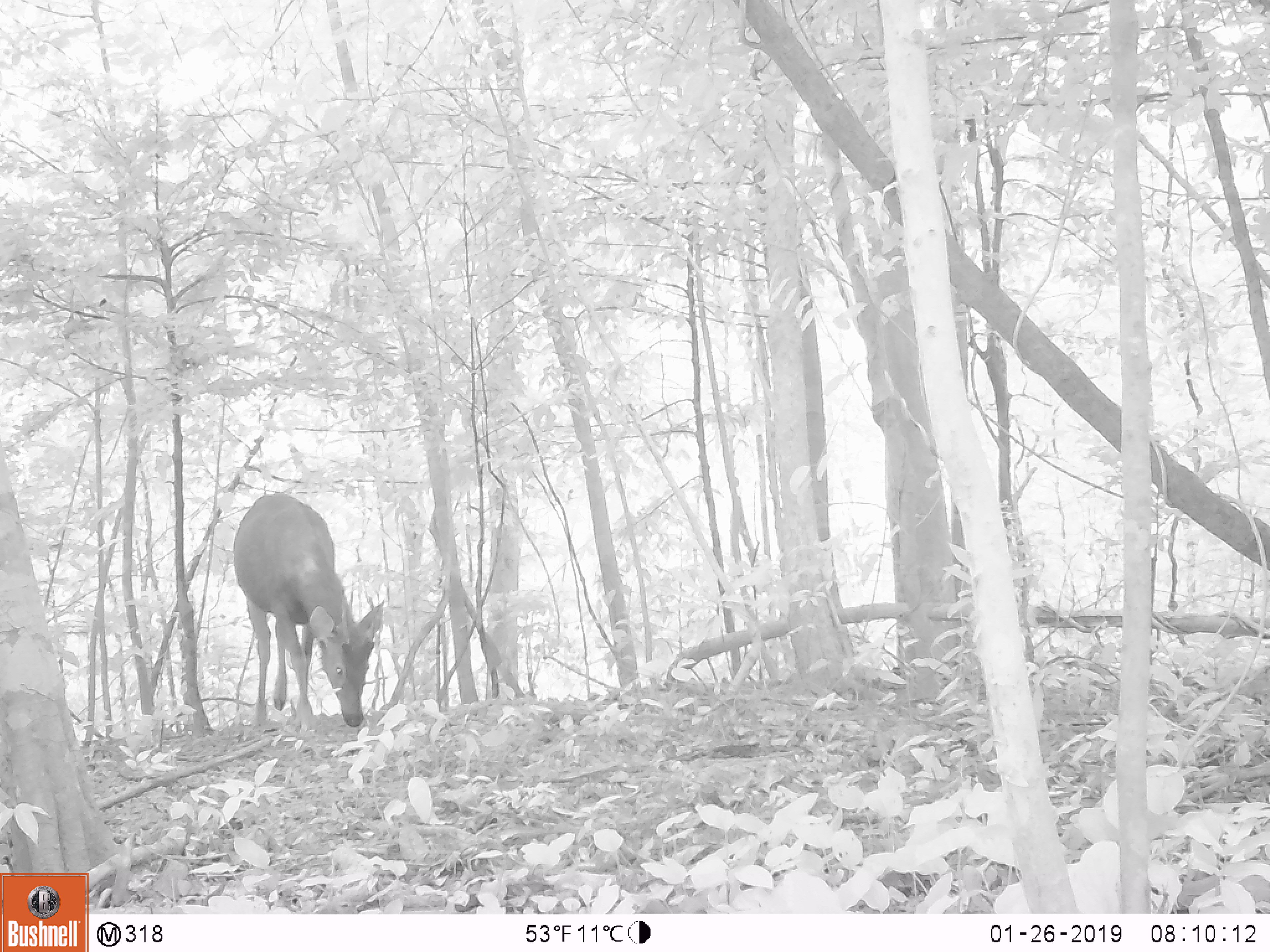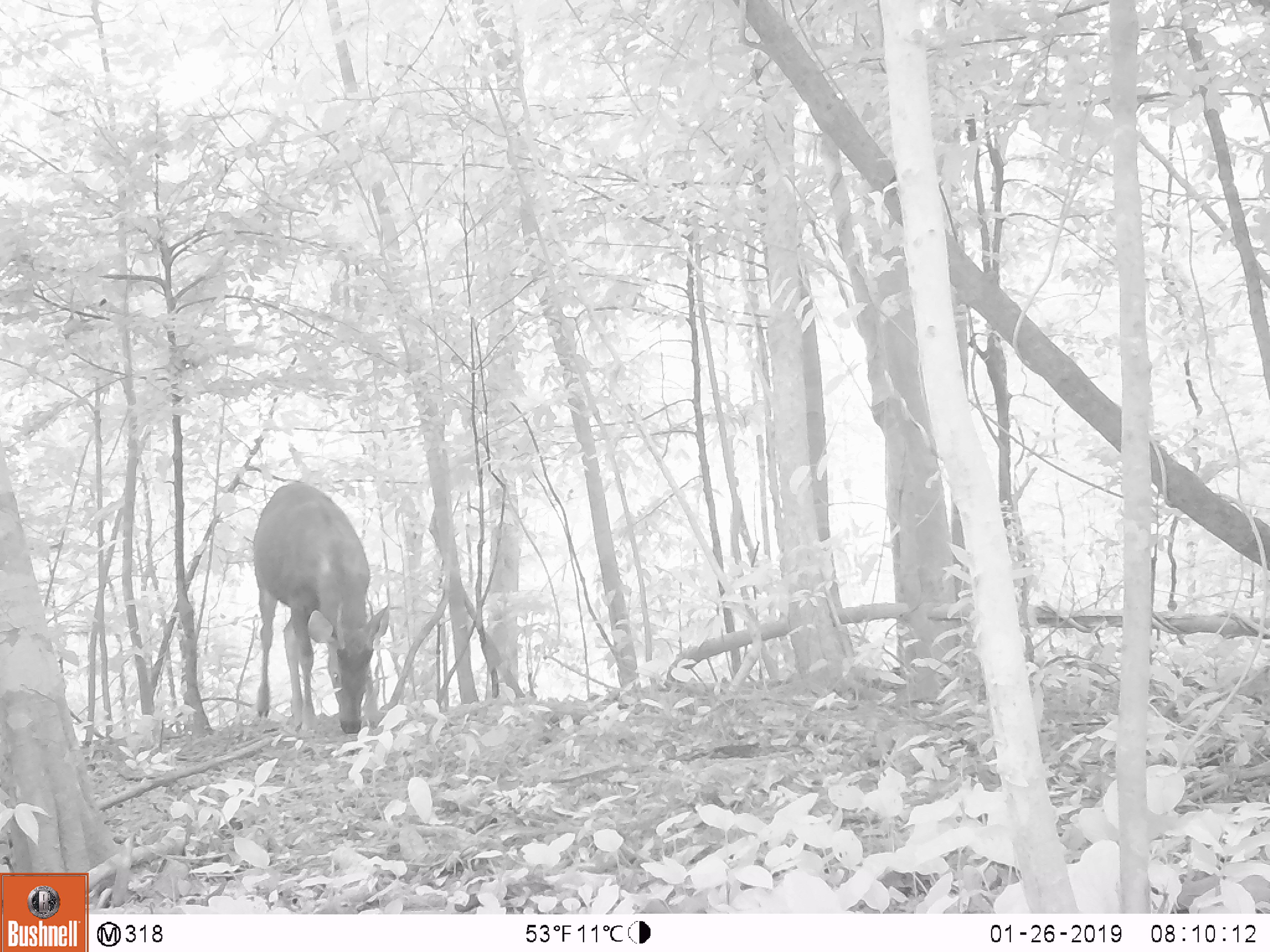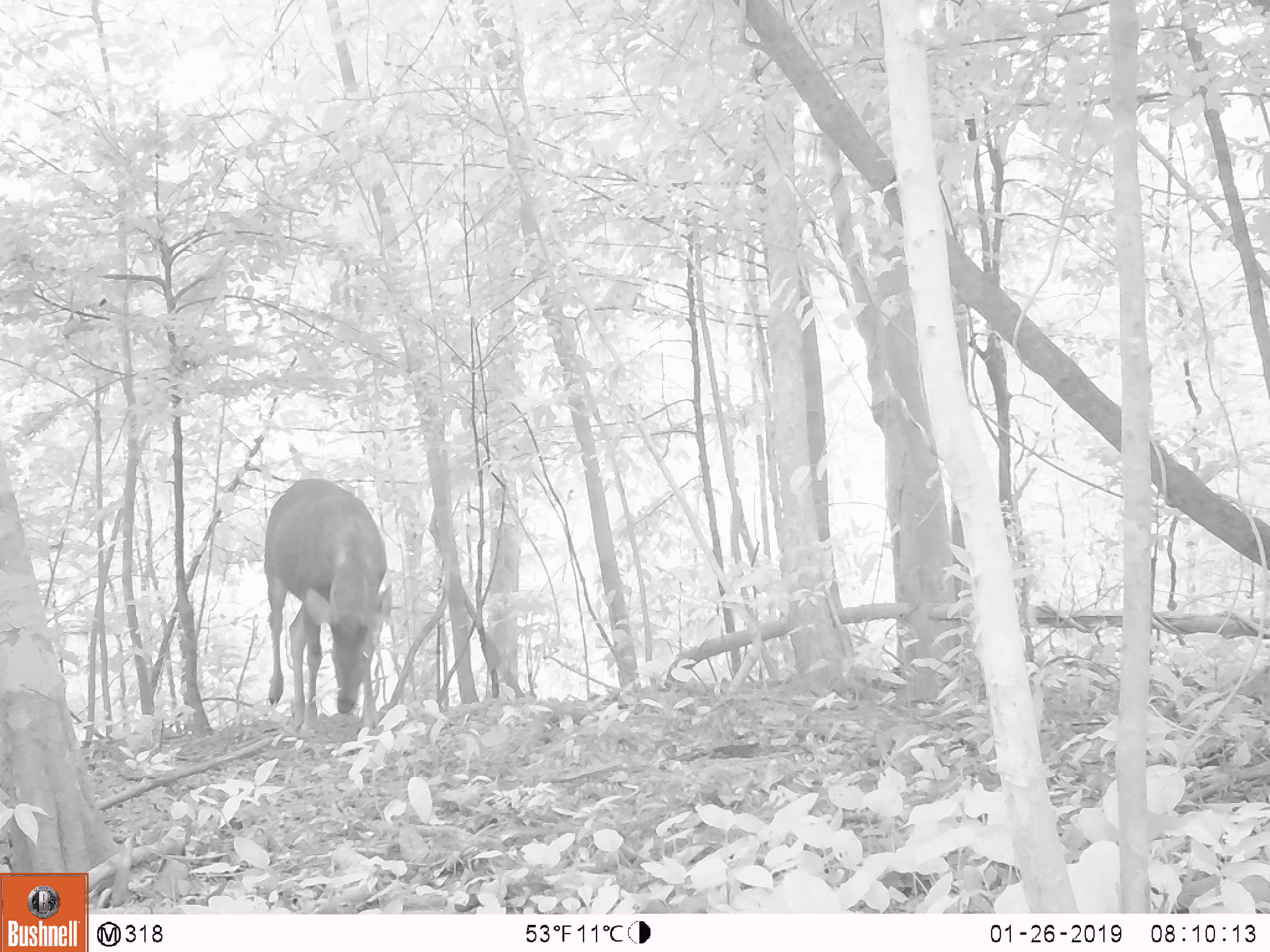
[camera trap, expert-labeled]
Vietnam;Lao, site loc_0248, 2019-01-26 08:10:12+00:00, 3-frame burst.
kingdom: Animalia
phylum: Chordata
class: Mammalia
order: Artiodactyla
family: Cervidae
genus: Rusa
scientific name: Rusa unicolor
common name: sambar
Sambar (Rusa unicolor). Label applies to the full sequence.